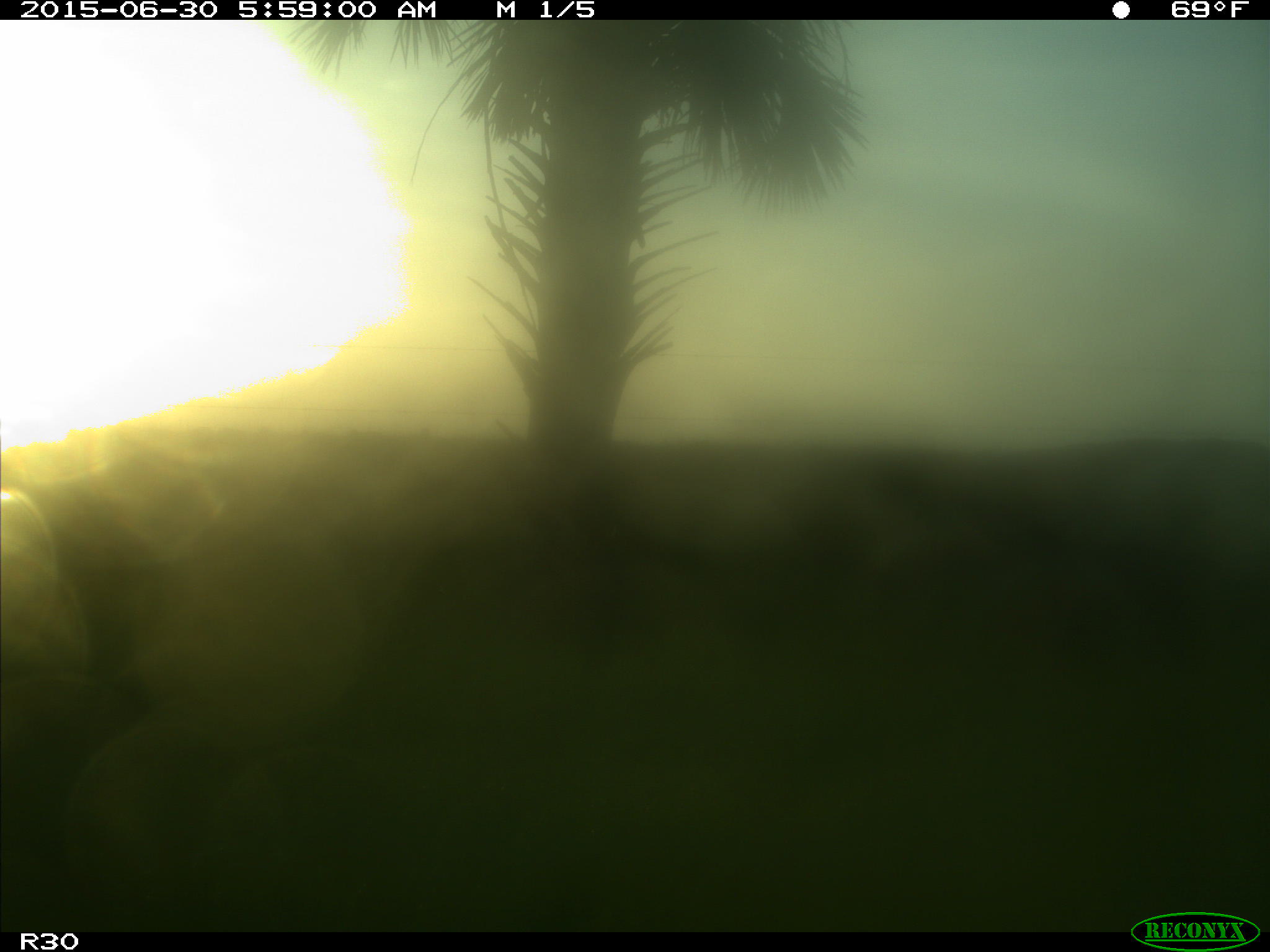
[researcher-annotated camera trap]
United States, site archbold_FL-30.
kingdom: Animalia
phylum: Chordata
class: Mammalia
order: Artiodactyla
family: Bovidae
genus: Bos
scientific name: Bos taurus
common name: domestic cow